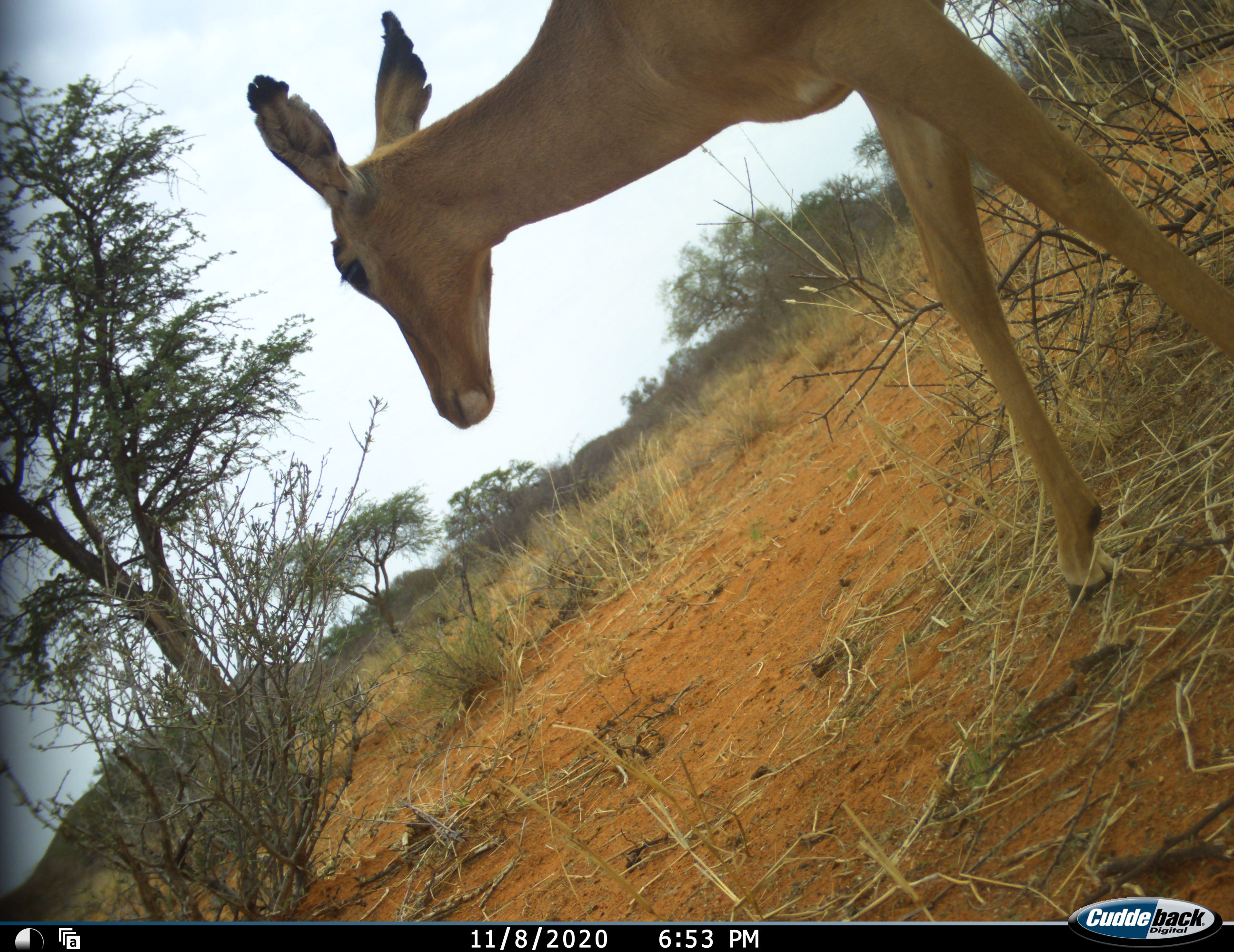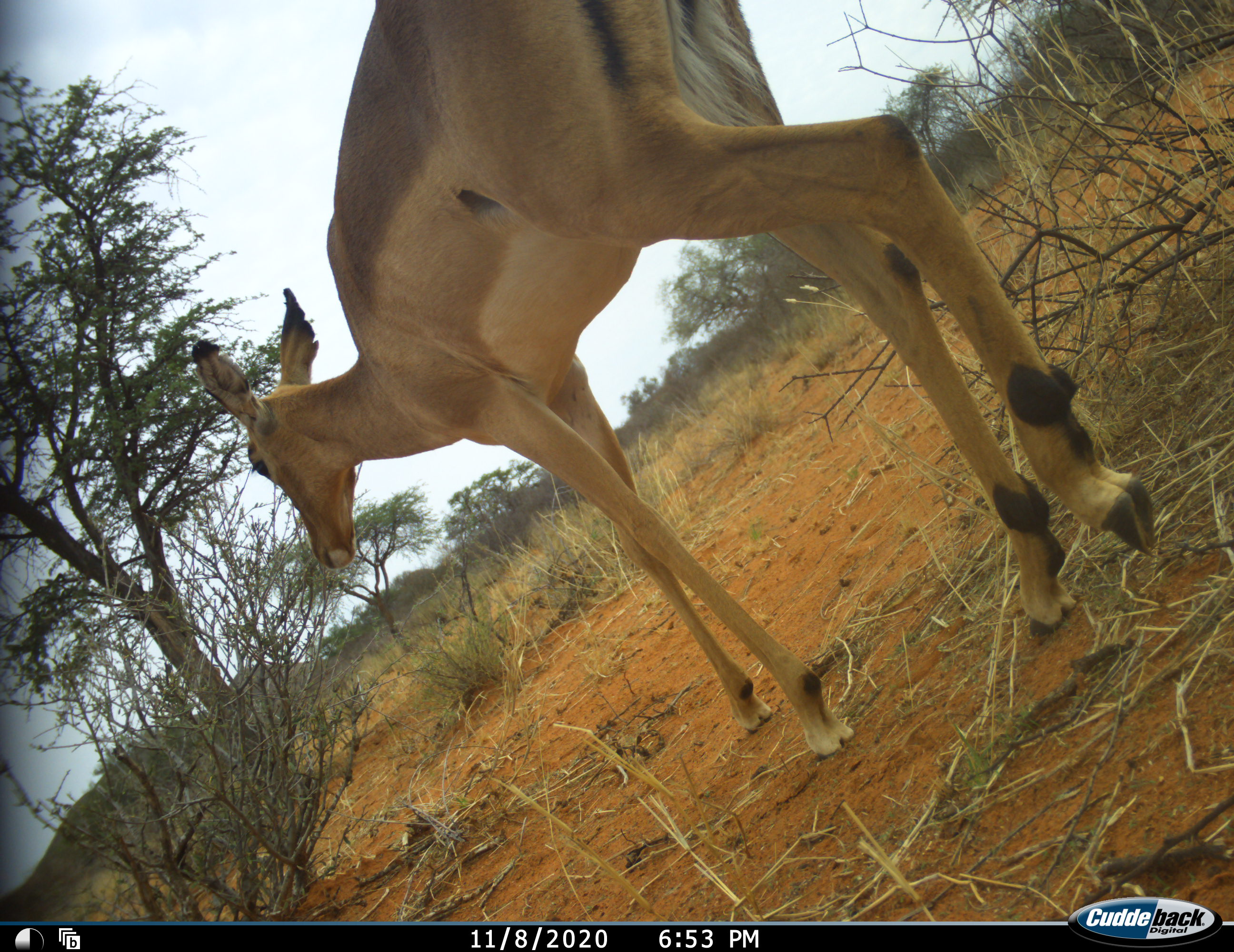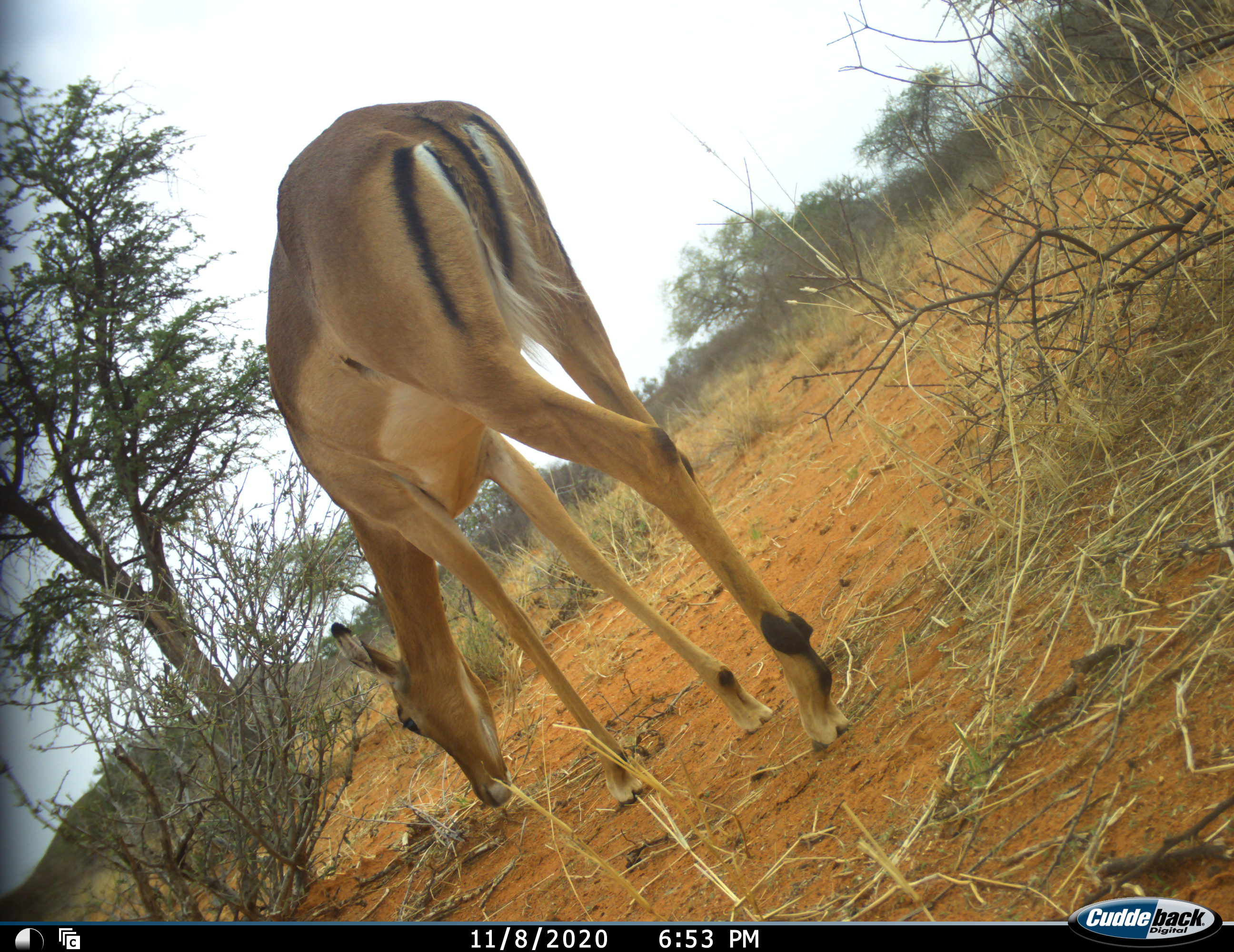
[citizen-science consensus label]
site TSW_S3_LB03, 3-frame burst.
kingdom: Animalia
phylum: Chordata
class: Mammalia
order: Artiodactyla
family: Bovidae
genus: Aepyceros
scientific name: Aepyceros melampus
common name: impala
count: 1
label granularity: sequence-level